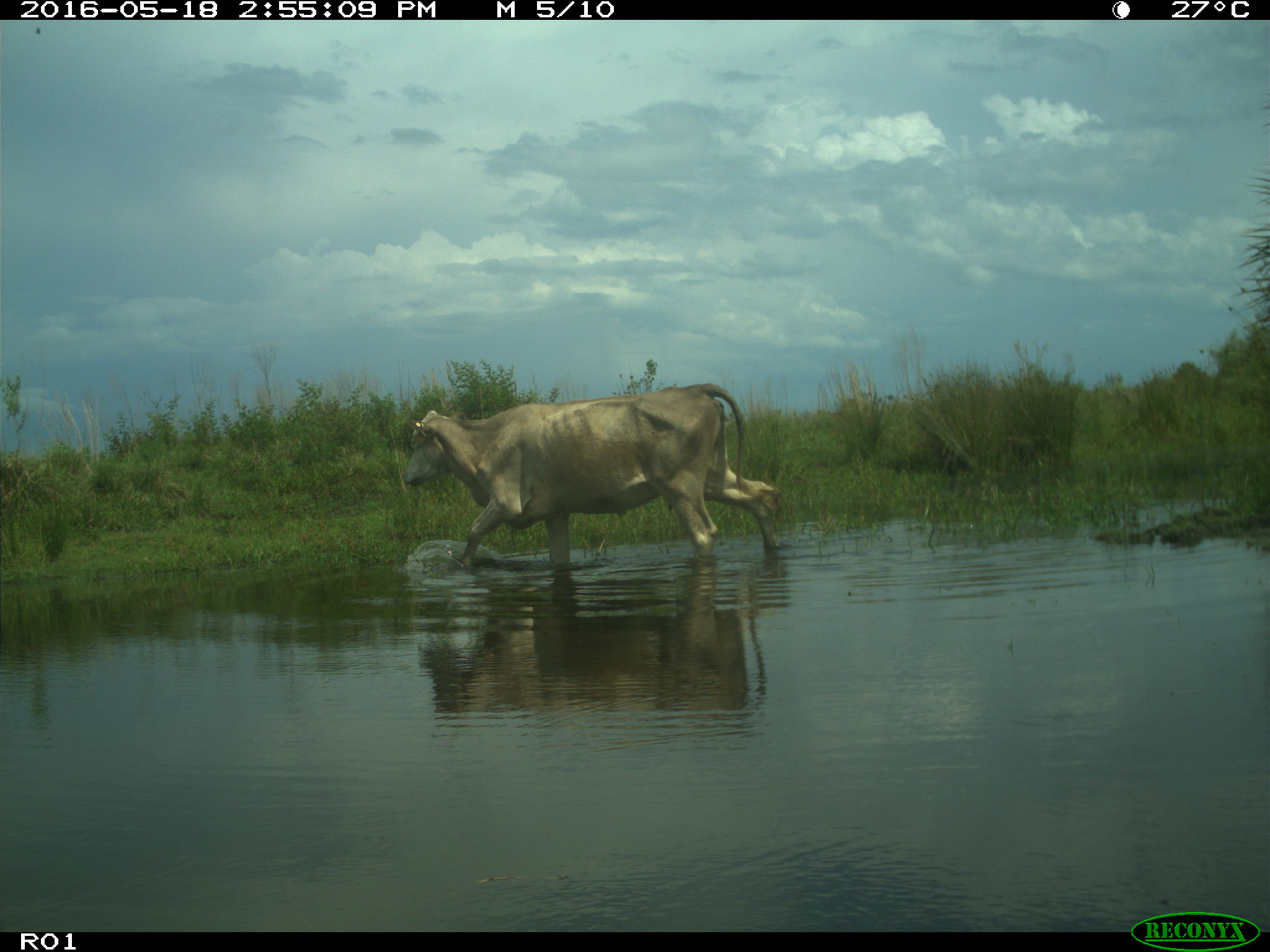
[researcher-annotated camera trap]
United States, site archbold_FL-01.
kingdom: Animalia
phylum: Chordata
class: Mammalia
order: Artiodactyla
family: Bovidae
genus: Bos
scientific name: Bos taurus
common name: domestic cow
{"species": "Bos taurus (domestic cow)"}